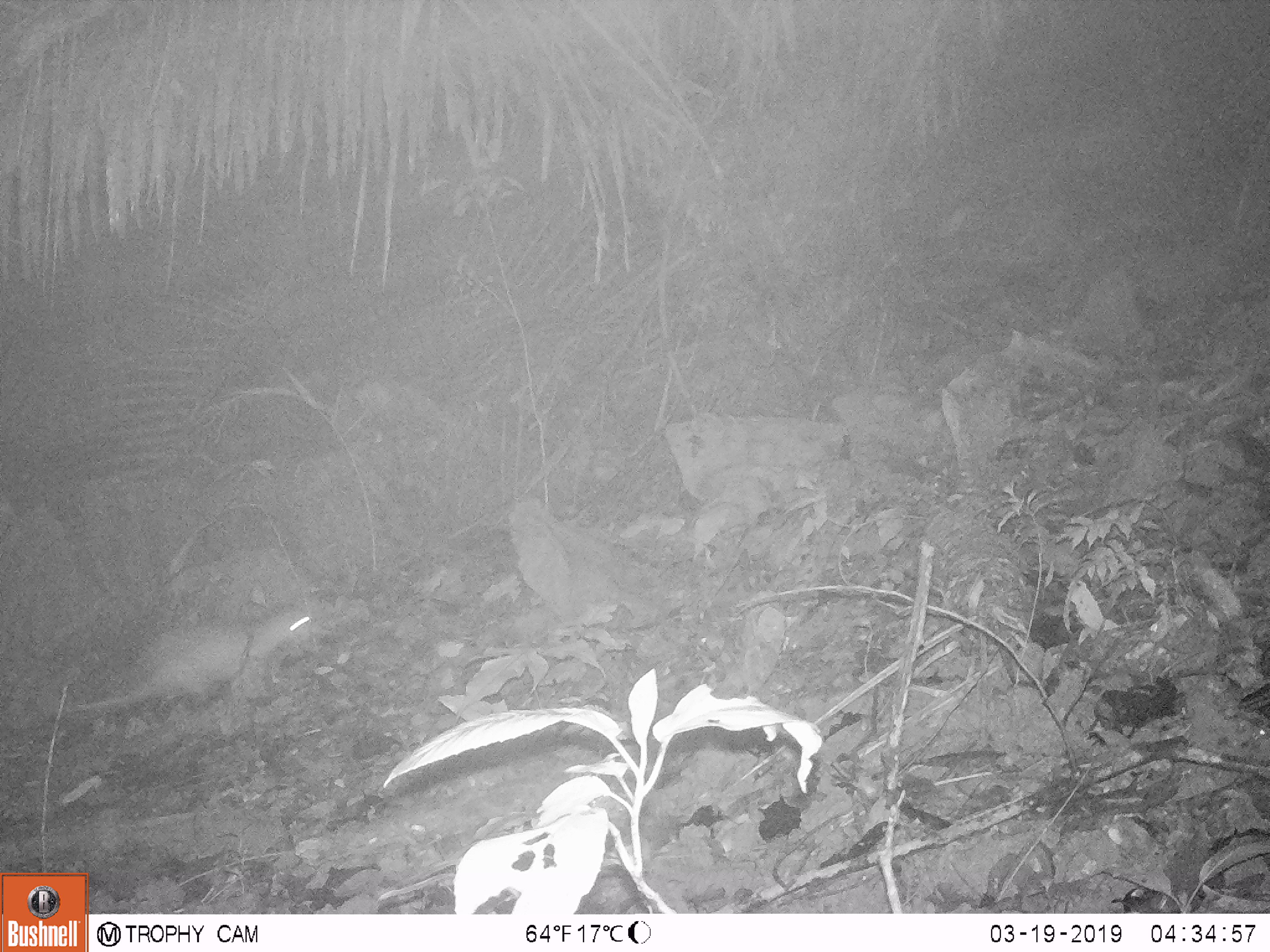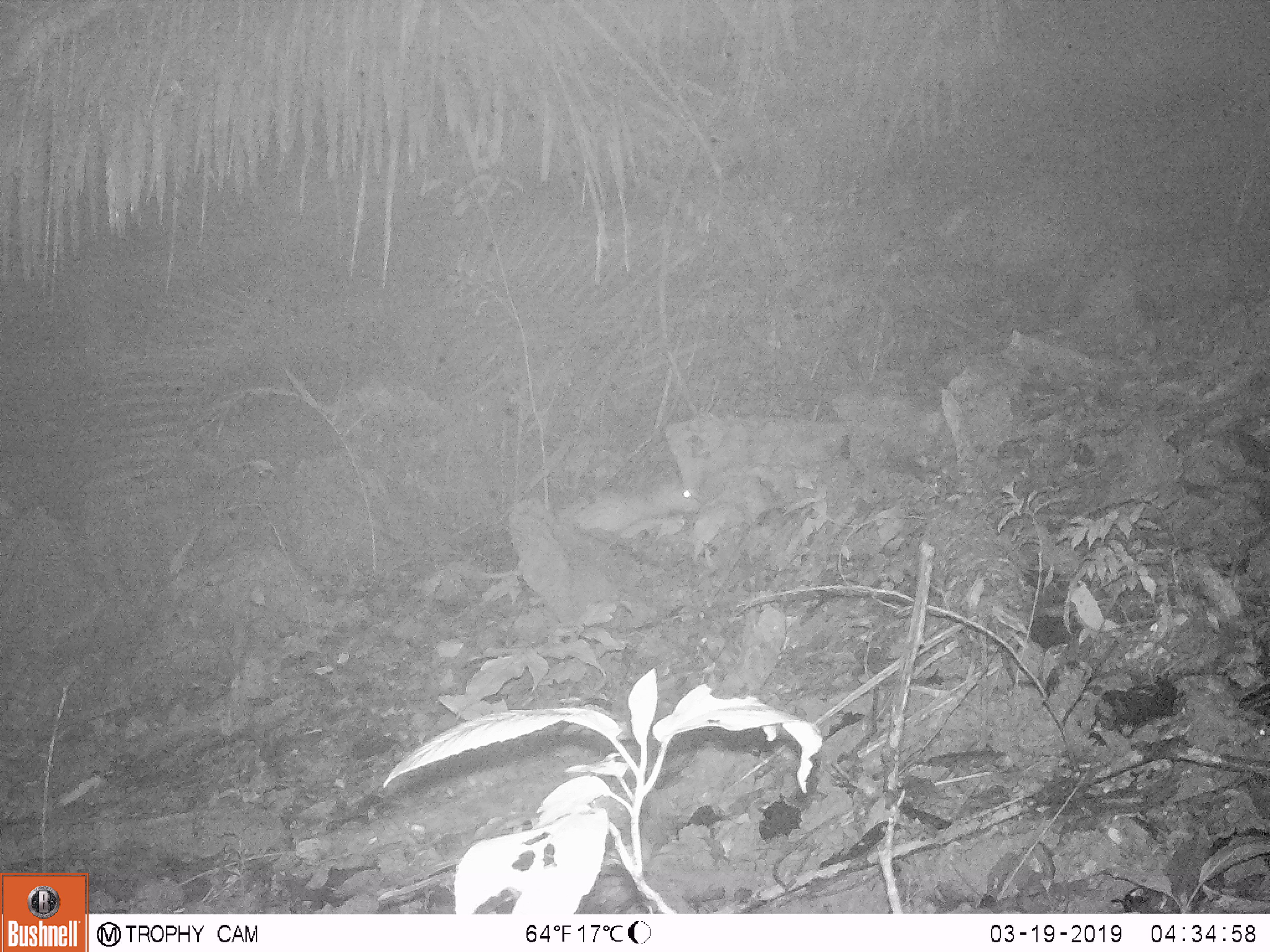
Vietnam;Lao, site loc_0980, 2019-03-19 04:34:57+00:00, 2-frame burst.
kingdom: Animalia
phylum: Chordata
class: Mammalia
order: Rodentia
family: Hystricidae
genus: Atherurus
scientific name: Atherurus macrourus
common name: asiatic brush-tailed porcupine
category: asiatic brush tailed porcupine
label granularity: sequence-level